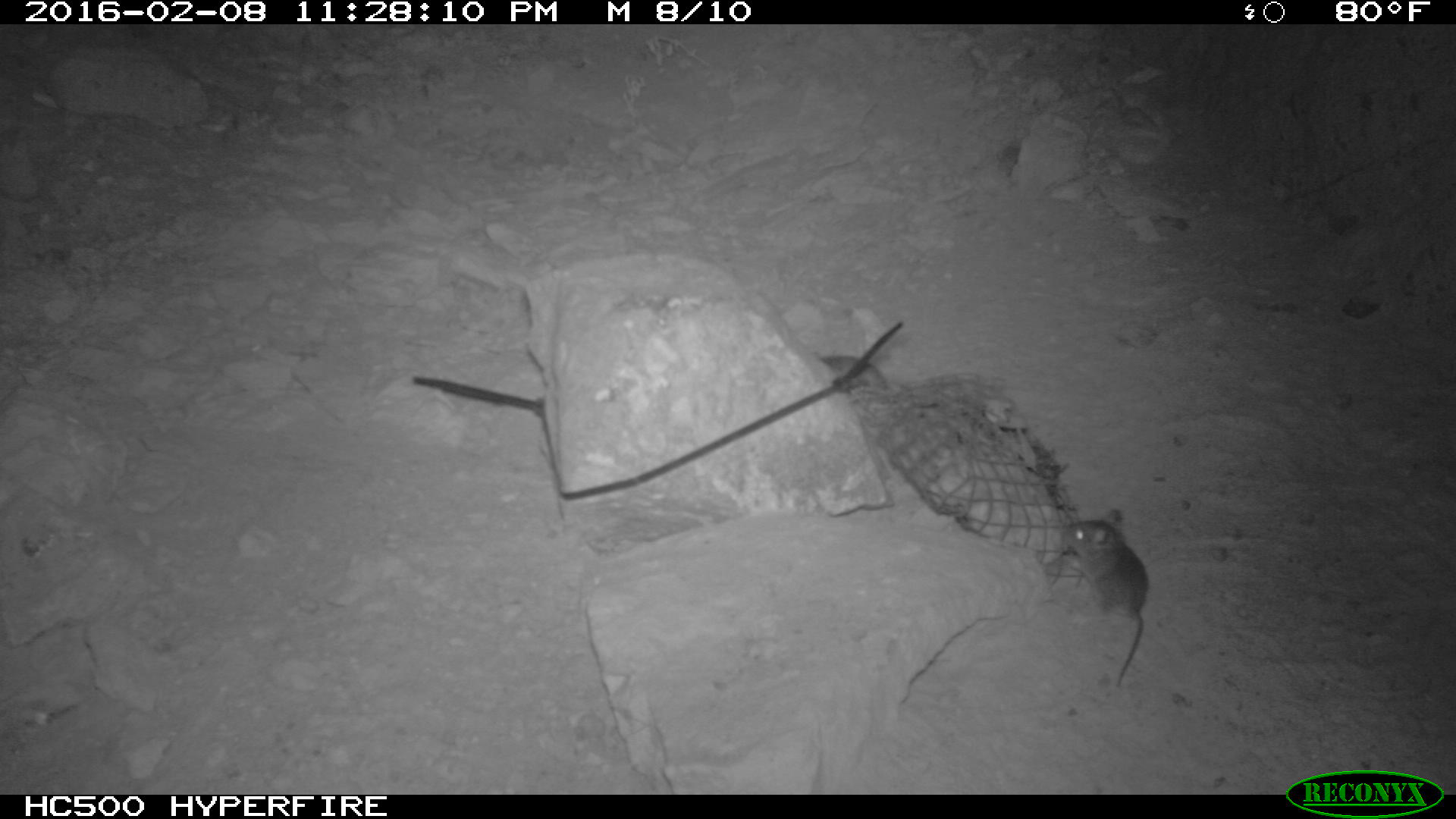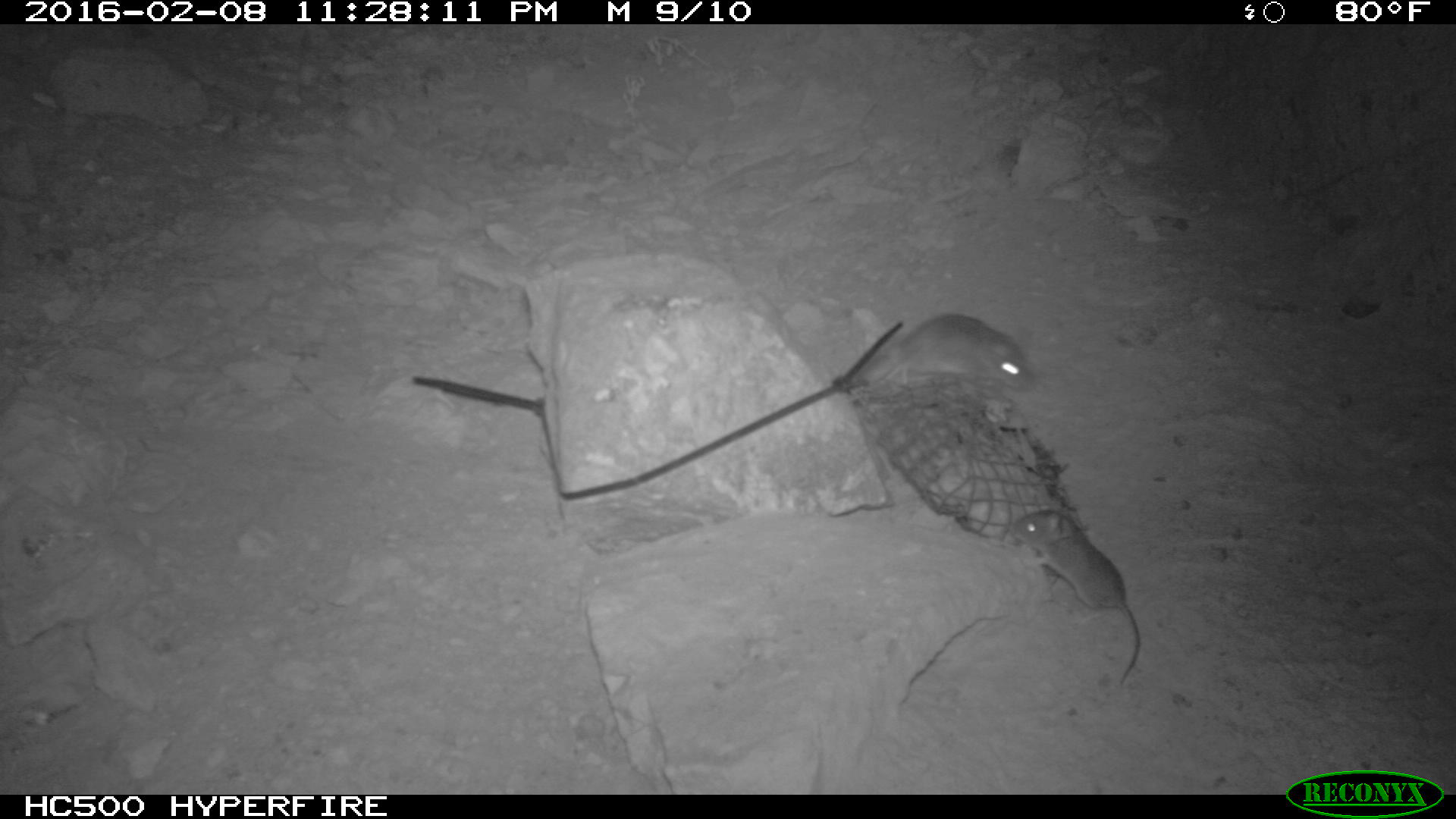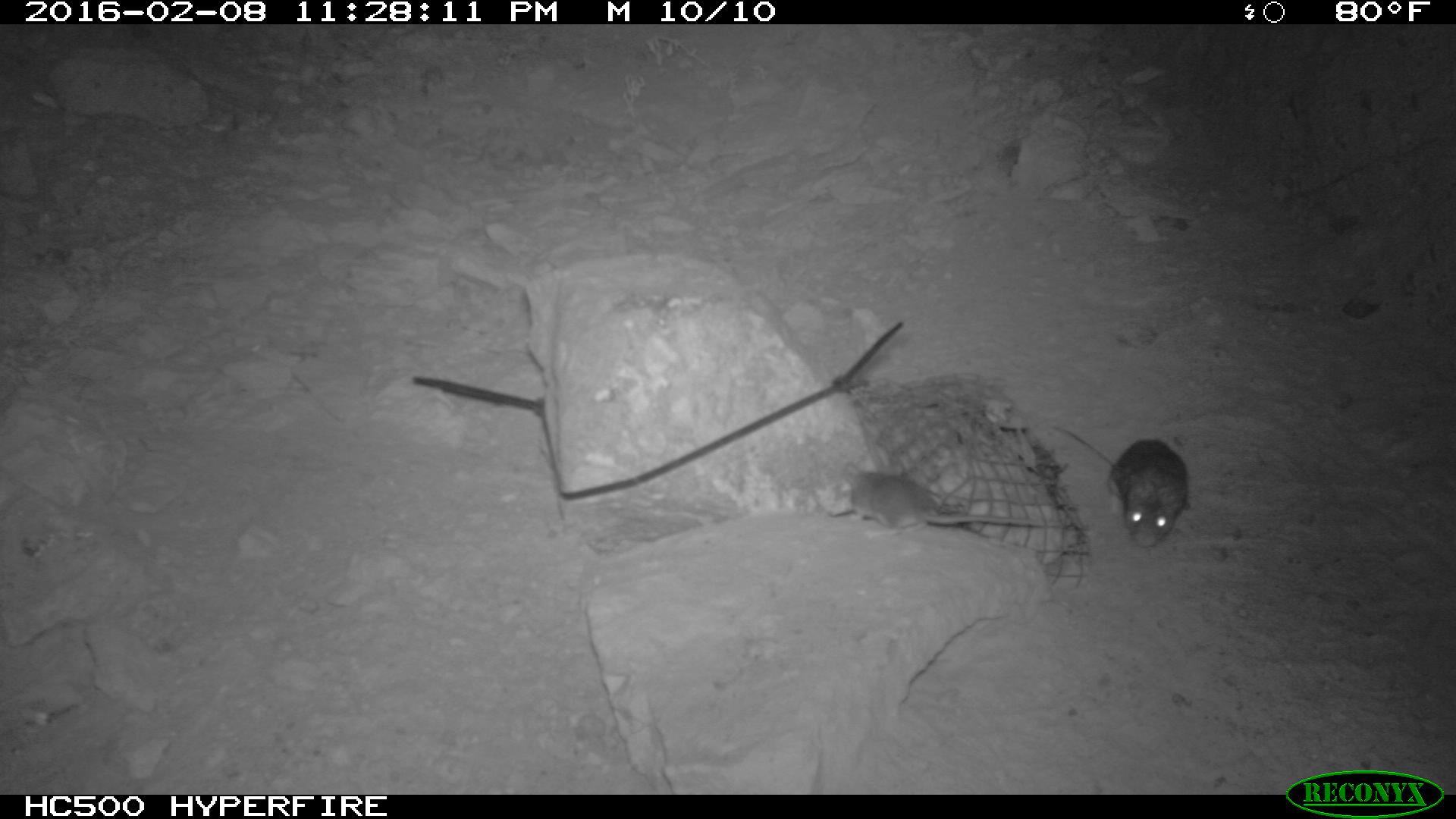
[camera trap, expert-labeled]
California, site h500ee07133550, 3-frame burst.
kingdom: Animalia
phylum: Chordata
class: Mammalia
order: Rodentia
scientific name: Rodentia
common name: rodent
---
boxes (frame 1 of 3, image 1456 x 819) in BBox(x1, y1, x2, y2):
rodent: BBox(1062, 509, 1148, 687); BBox(821, 356, 887, 389)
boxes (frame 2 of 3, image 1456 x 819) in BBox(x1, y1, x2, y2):
rodent: BBox(1009, 504, 1139, 684); BBox(860, 314, 1037, 393)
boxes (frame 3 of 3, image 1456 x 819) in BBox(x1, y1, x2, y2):
rodent: BBox(833, 460, 1061, 538); BBox(1050, 425, 1190, 548)